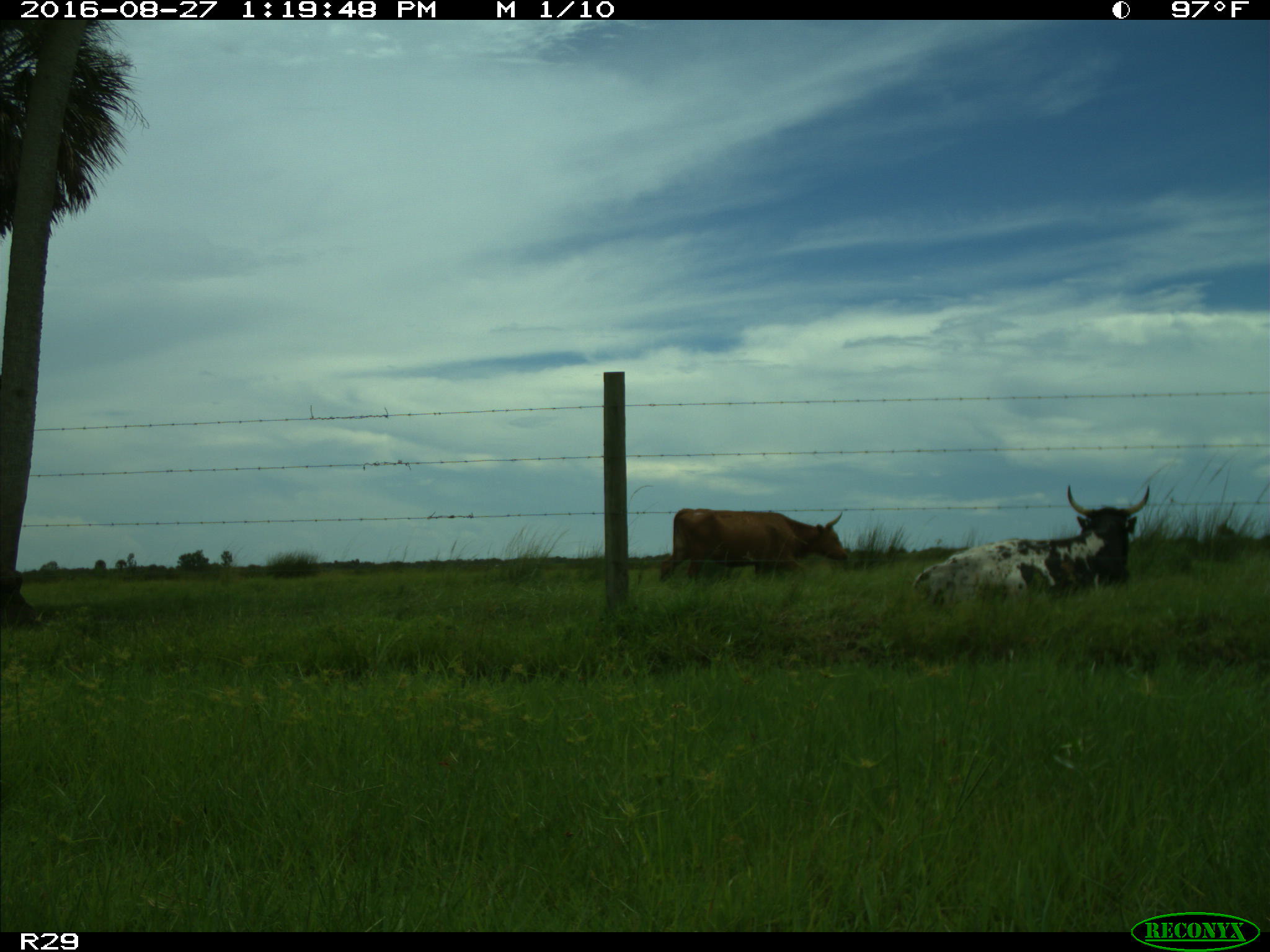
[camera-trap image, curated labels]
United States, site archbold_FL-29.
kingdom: Animalia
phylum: Chordata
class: Mammalia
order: Artiodactyla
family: Bovidae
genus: Bos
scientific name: Bos taurus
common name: domestic cow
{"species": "Bos taurus (domestic cow)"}